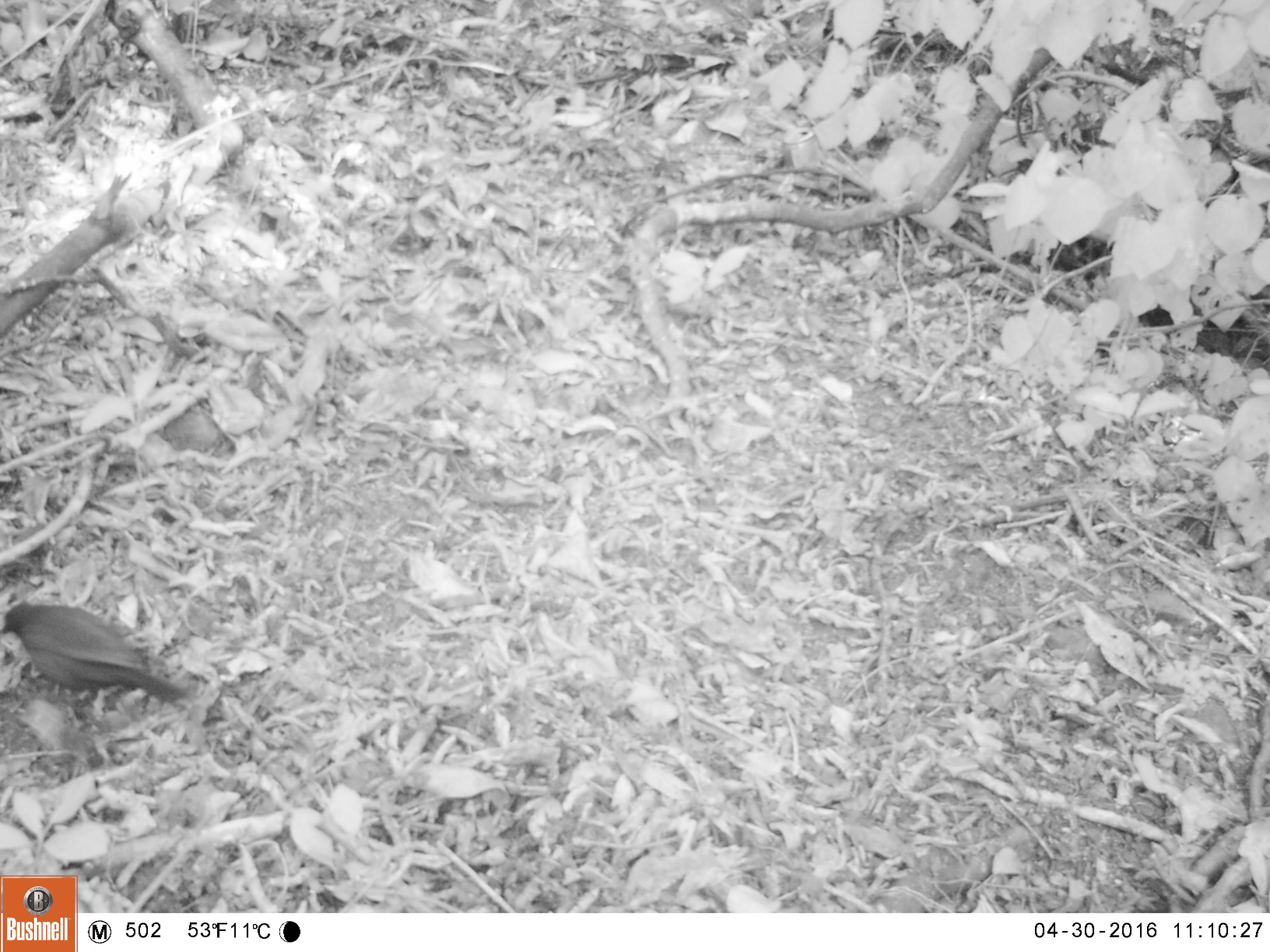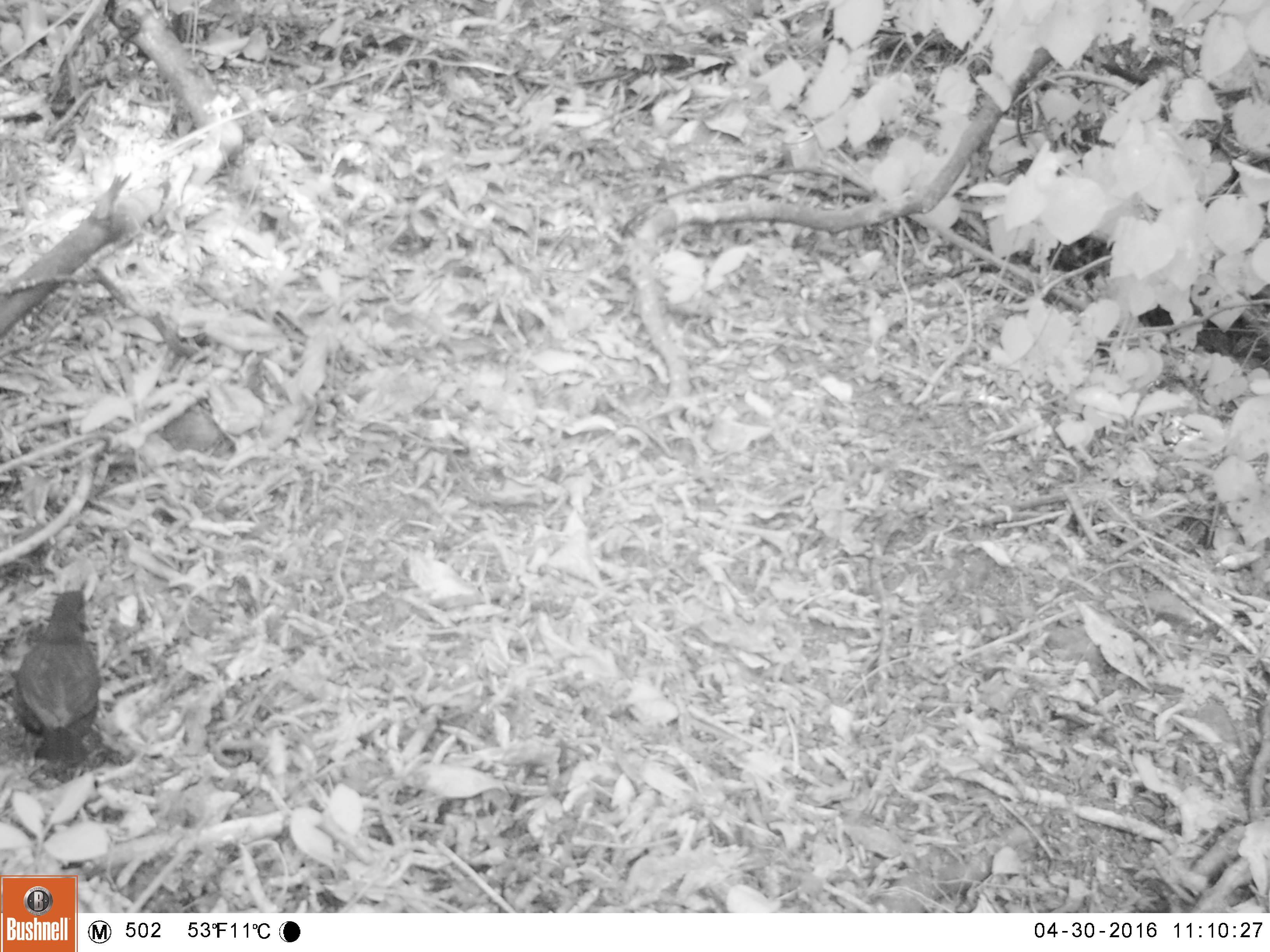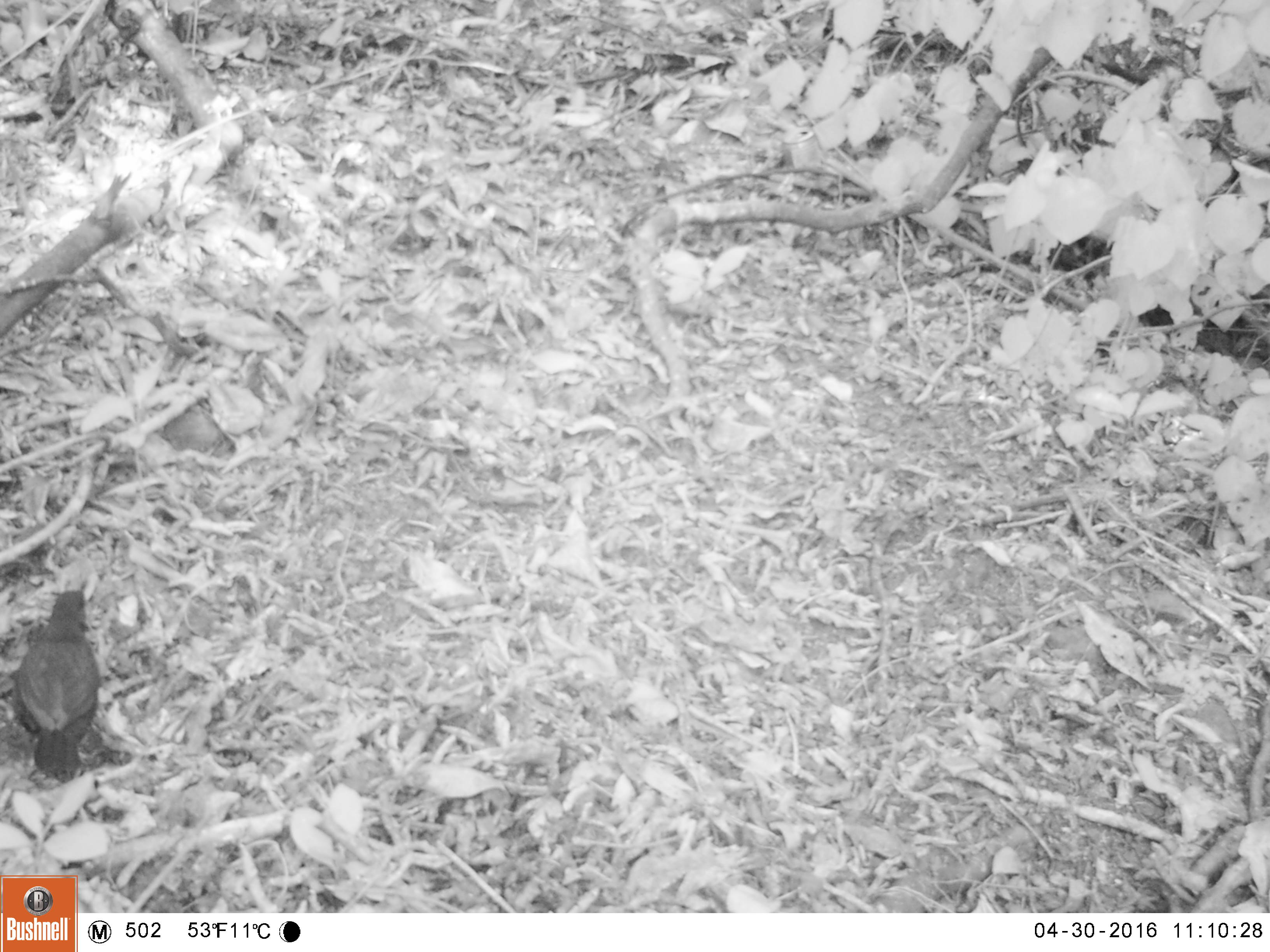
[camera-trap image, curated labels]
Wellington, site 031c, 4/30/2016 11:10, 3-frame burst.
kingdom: Animalia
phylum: Chordata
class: Aves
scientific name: Aves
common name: bird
Bird (Aves).